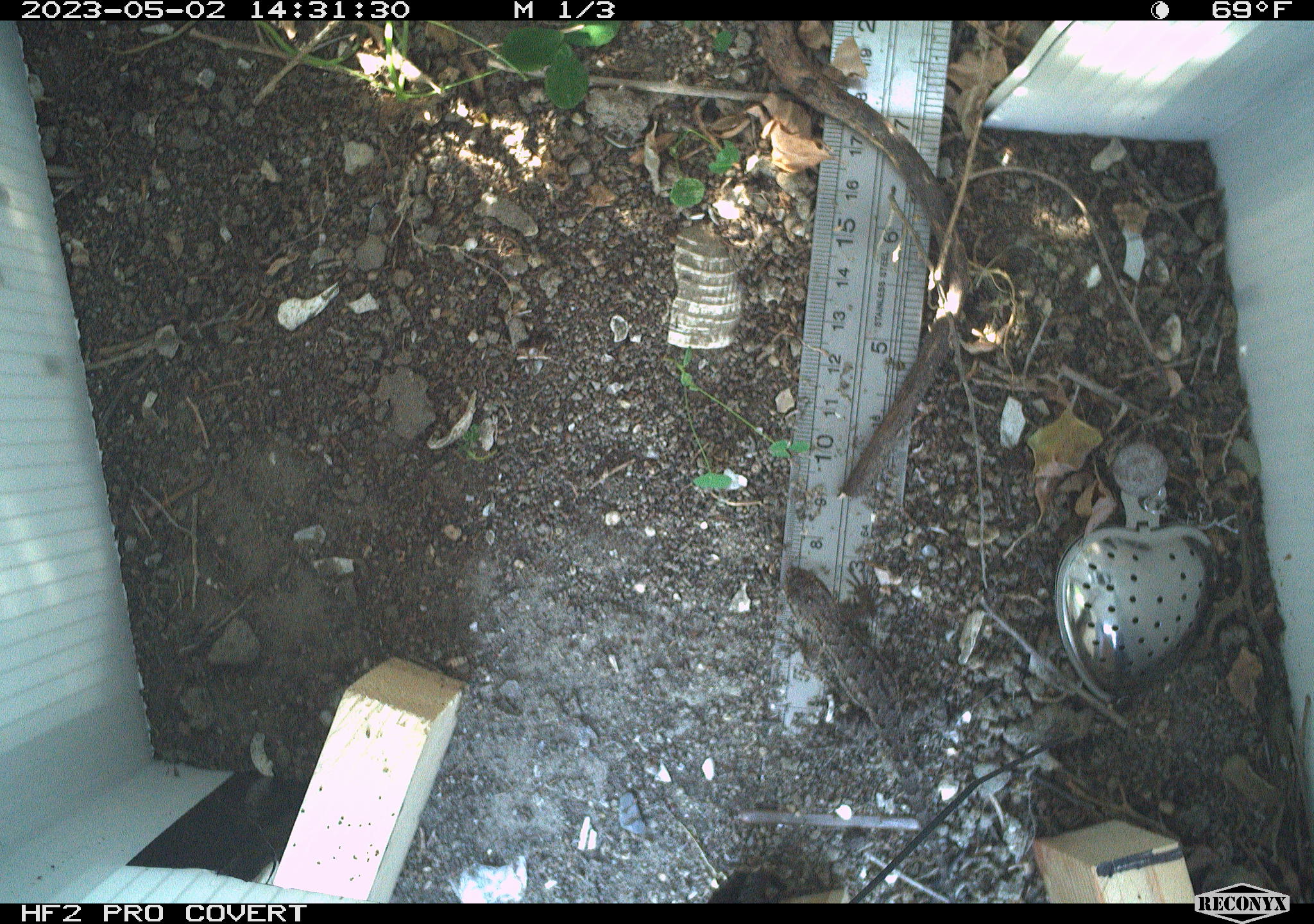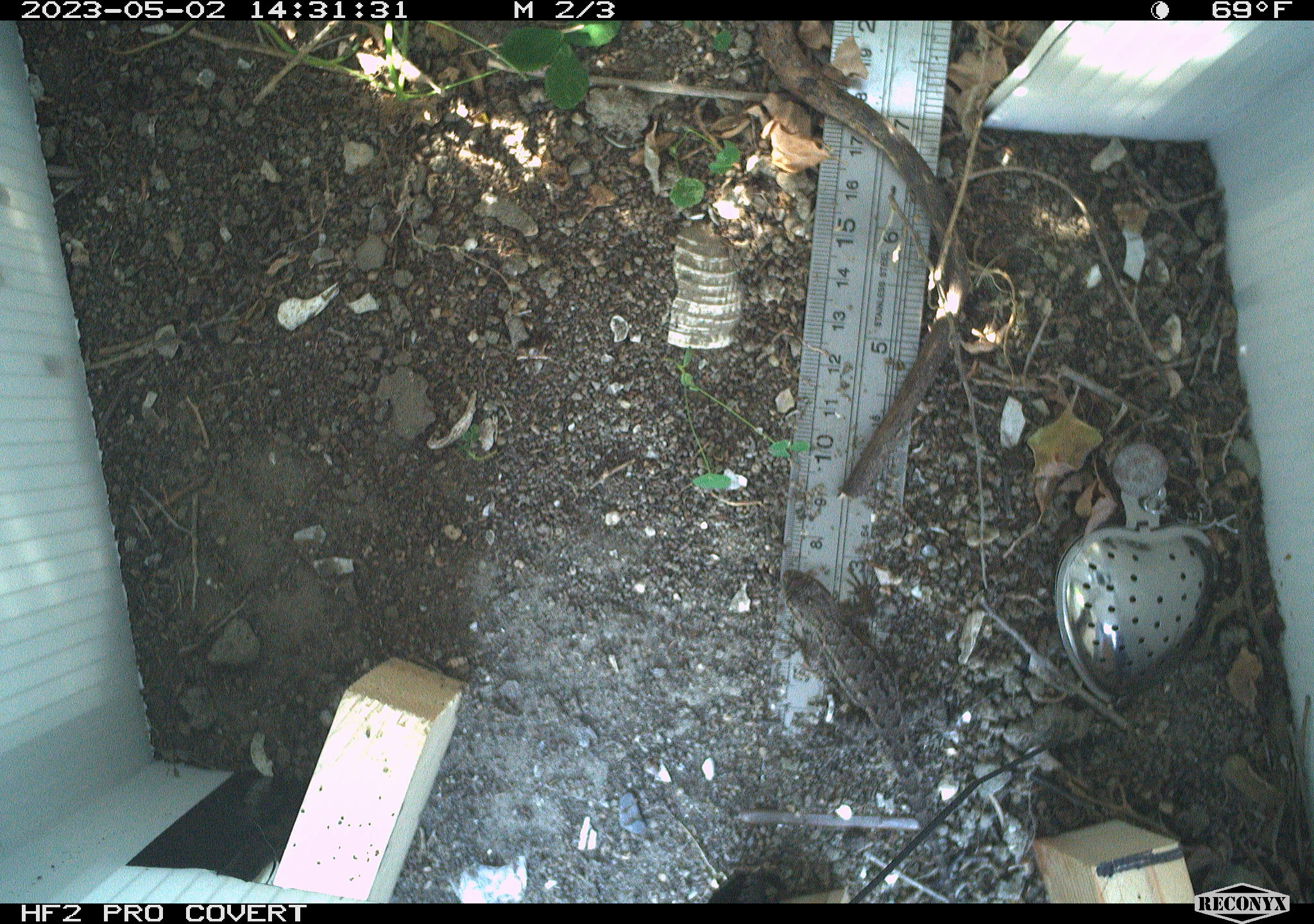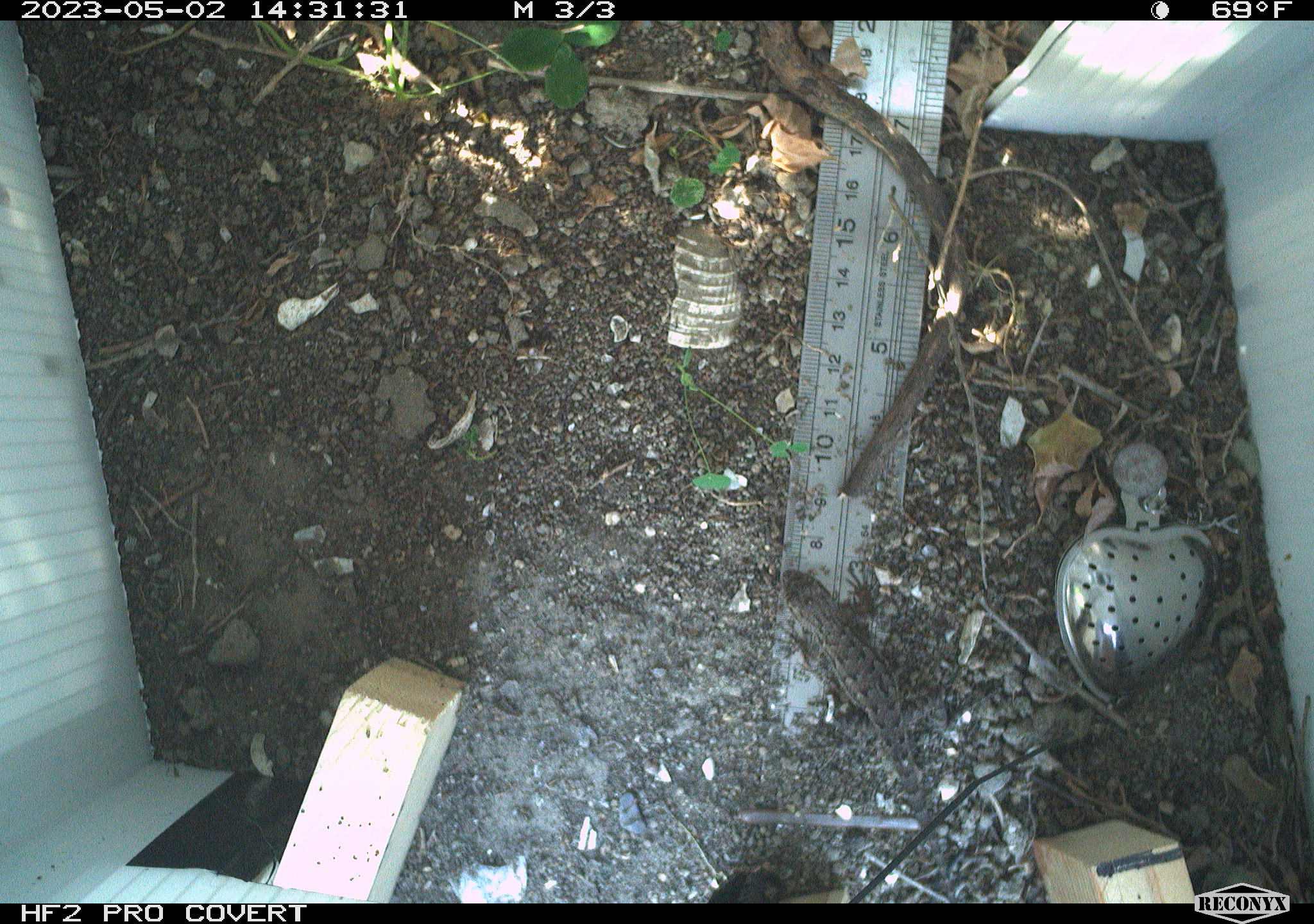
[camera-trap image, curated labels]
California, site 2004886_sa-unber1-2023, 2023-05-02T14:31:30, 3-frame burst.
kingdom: Animalia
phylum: Chordata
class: Reptilia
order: Squamata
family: Phrynosomatidae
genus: Sceloporus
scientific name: Sceloporus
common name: spiny lizards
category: sceloporus species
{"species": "sceloporus species (spiny lizards) (Sceloporus)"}